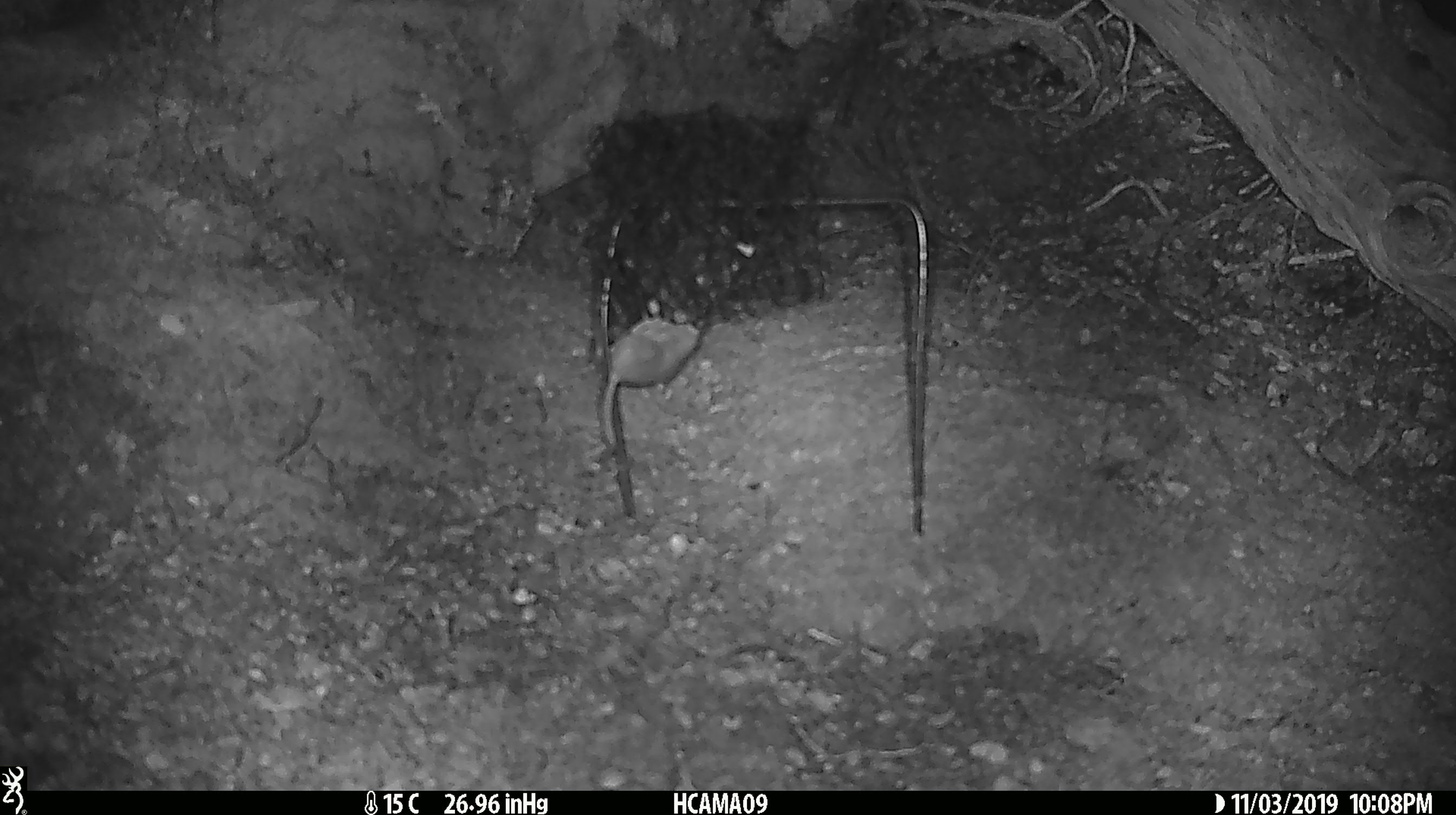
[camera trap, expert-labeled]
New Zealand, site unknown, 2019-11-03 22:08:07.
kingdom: Animalia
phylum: Chordata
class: Mammalia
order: Rodentia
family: Muridae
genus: Mus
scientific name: Mus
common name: mouse